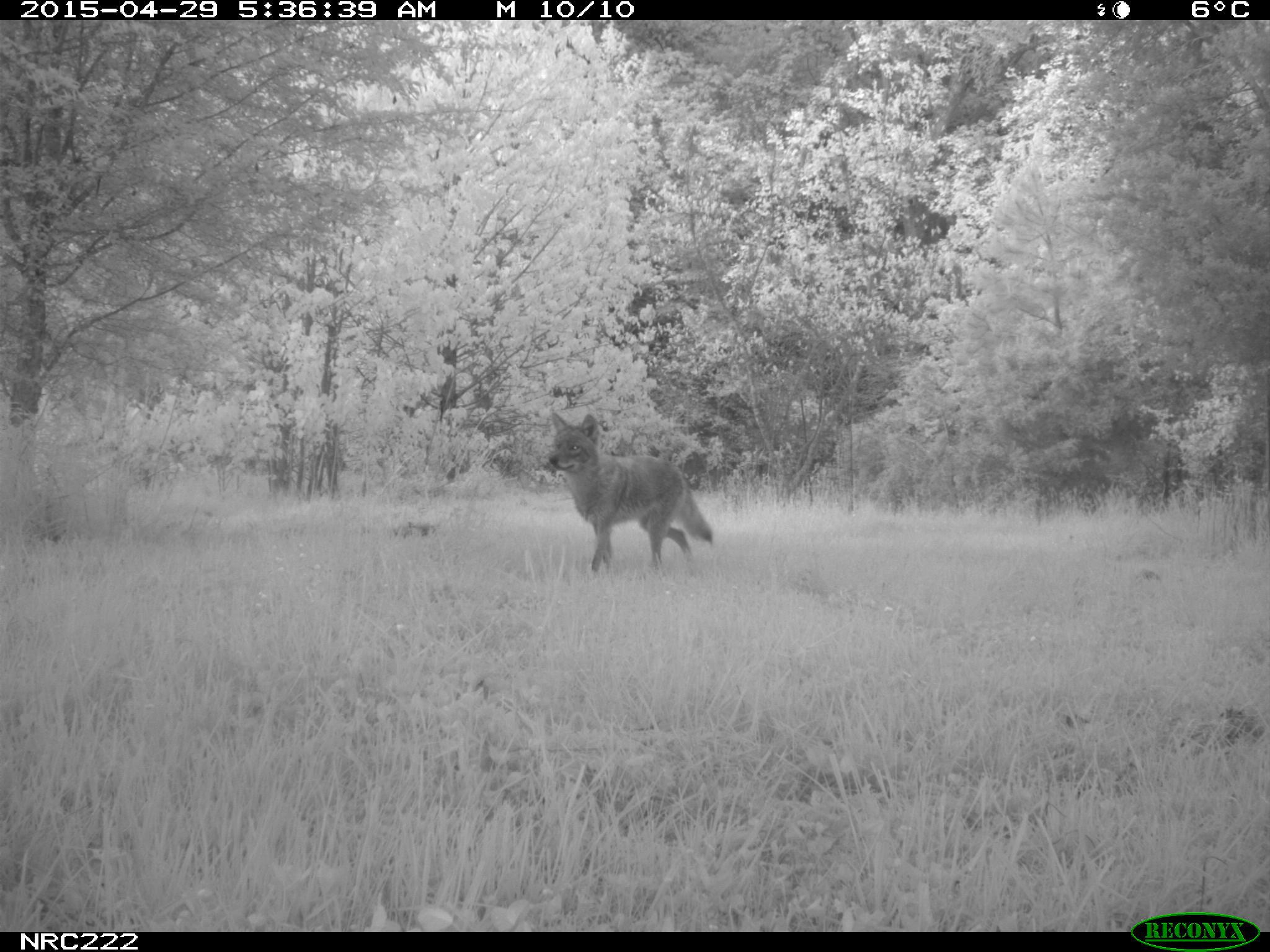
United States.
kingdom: Animalia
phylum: Chordata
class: Mammalia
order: Carnivora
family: Canidae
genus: Canis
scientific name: Canis latrans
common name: coyote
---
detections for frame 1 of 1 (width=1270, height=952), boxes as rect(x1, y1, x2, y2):
Coyote: rect(547, 406, 712, 581)